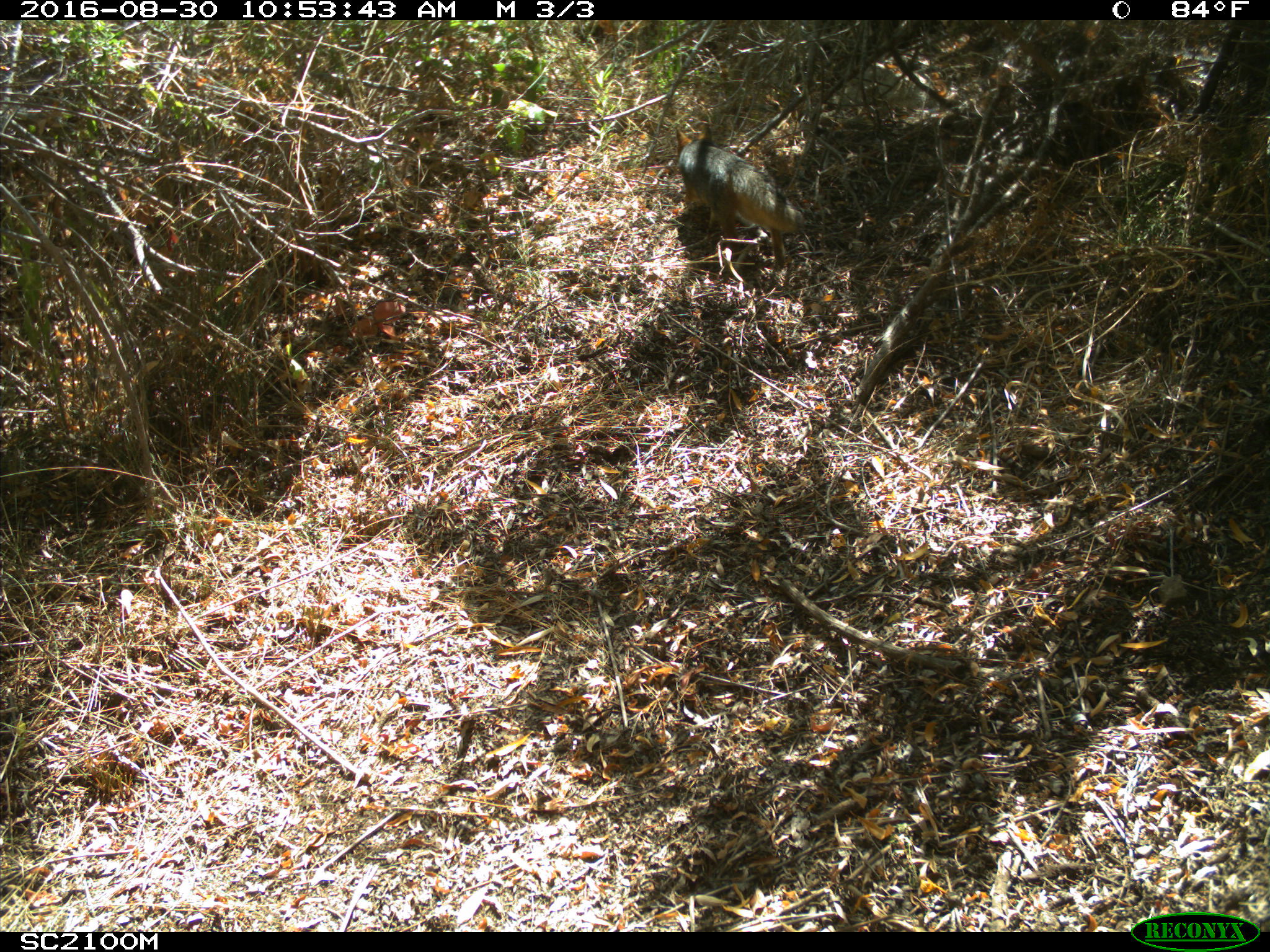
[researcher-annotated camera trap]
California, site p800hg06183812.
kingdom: Animalia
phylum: Chordata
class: Mammalia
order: Carnivora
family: Canidae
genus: Urocyon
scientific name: Urocyon littoralis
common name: island fox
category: fox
Fox (island fox) (Urocyon littoralis).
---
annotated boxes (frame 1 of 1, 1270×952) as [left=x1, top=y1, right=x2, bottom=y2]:
fox: [left=674, top=123, right=804, bottom=263]